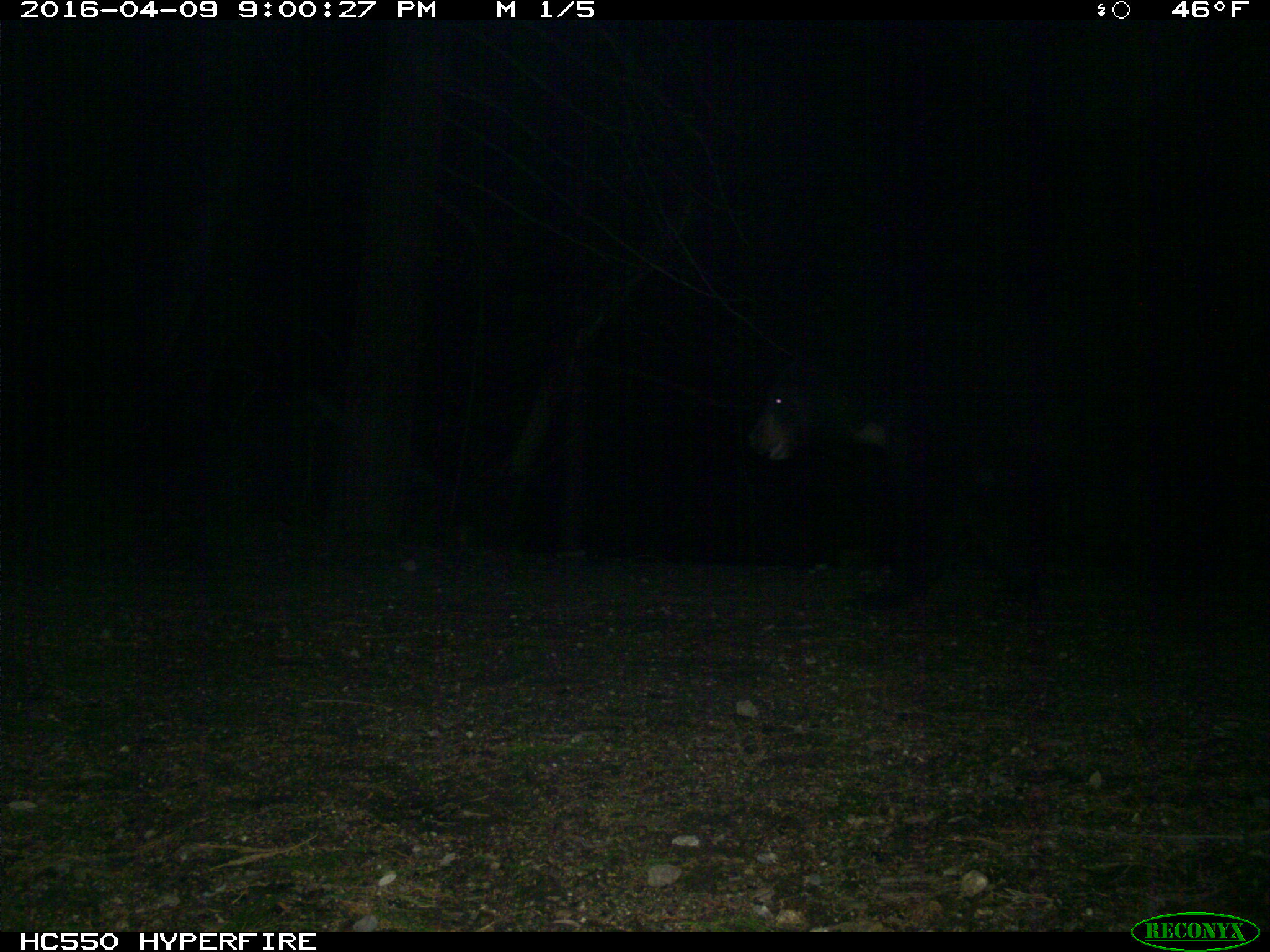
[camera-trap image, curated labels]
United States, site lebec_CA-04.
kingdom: Animalia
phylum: Chordata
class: Mammalia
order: Carnivora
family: Ursidae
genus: Ursus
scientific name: Ursus americanus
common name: american black bear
Ursus americanus (american black bear).